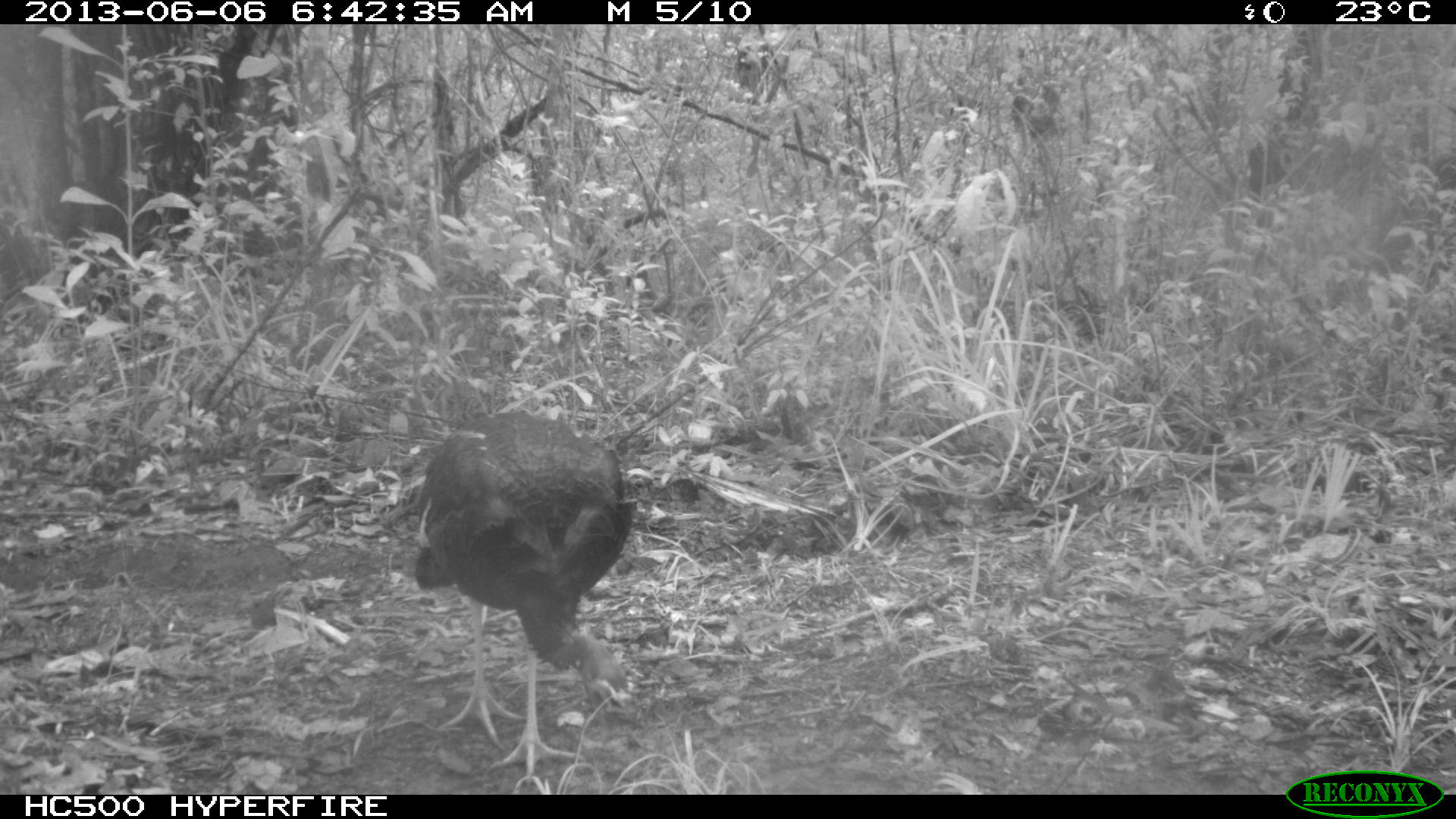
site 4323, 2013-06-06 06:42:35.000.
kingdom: Animalia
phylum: Chordata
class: Aves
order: Galliformes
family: Phasianidae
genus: Meleagris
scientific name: Meleagris ocellata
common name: ocellated turkey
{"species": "Meleagris ocellata (ocellated turkey)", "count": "1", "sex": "male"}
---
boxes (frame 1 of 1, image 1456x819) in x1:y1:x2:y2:
meleagris ocellata: 411:408:635:782